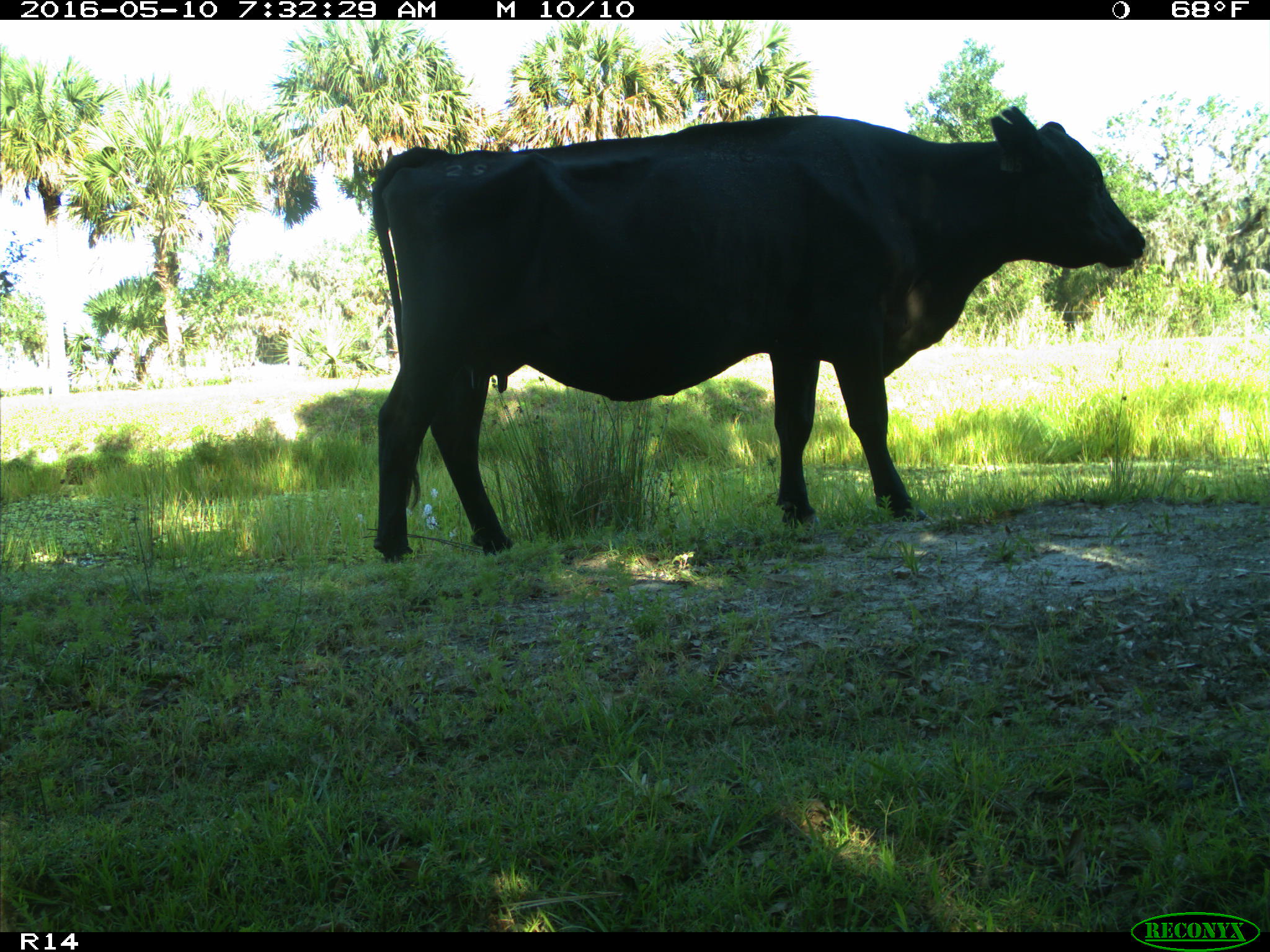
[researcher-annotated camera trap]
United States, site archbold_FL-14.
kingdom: Animalia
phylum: Chordata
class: Mammalia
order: Artiodactyla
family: Bovidae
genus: Bos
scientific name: Bos taurus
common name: domestic cow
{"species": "Bos taurus (domestic cow)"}